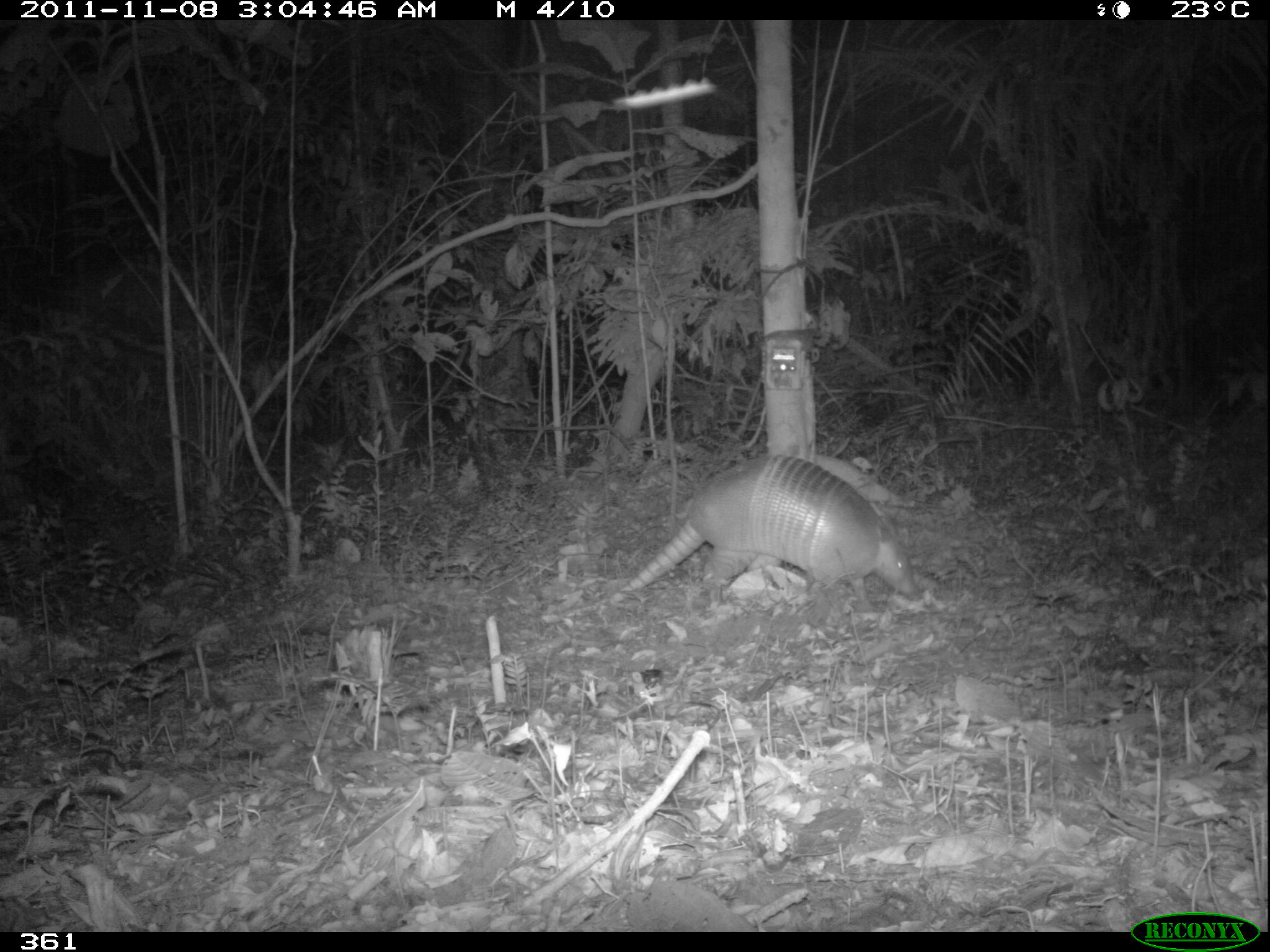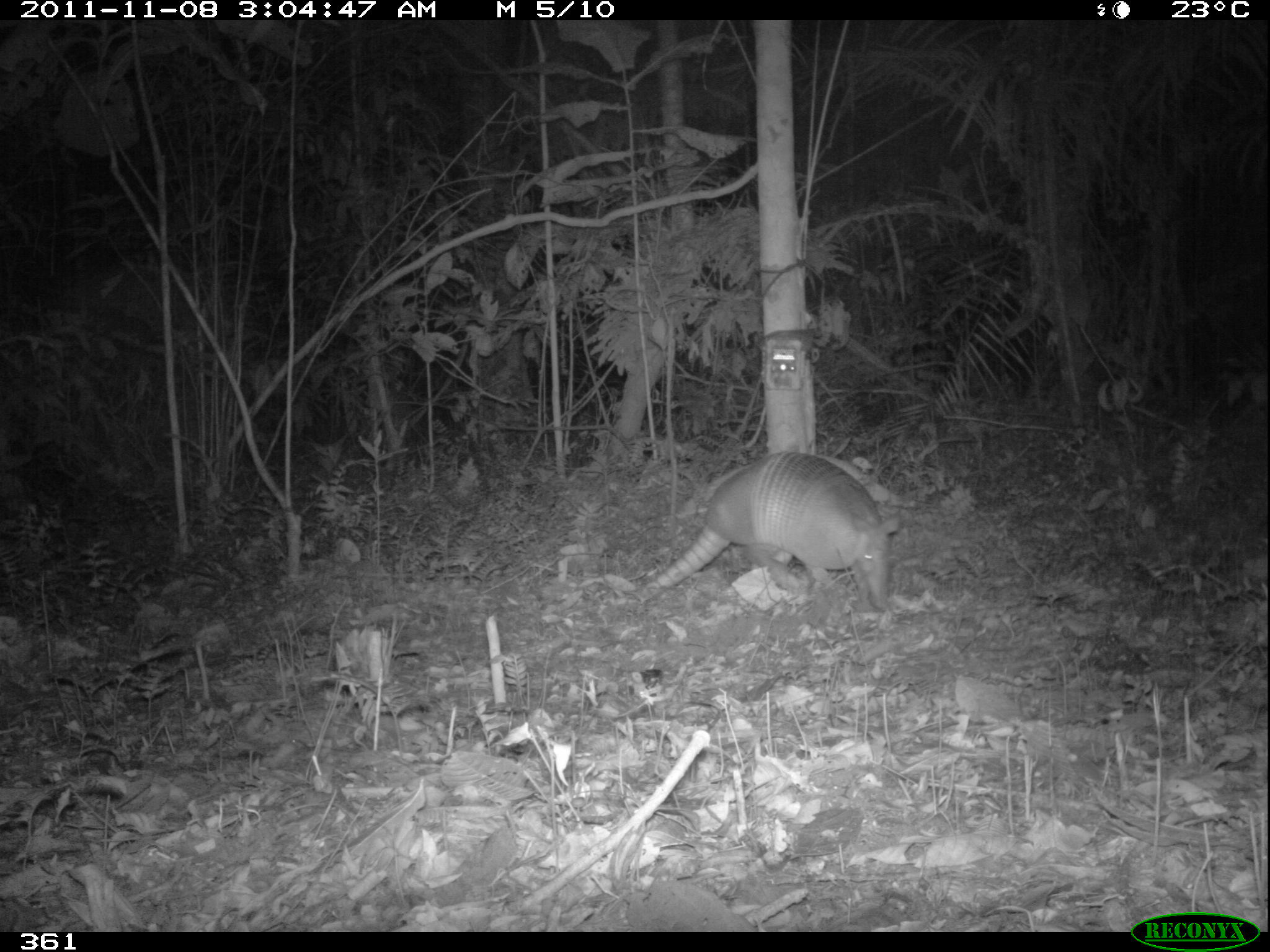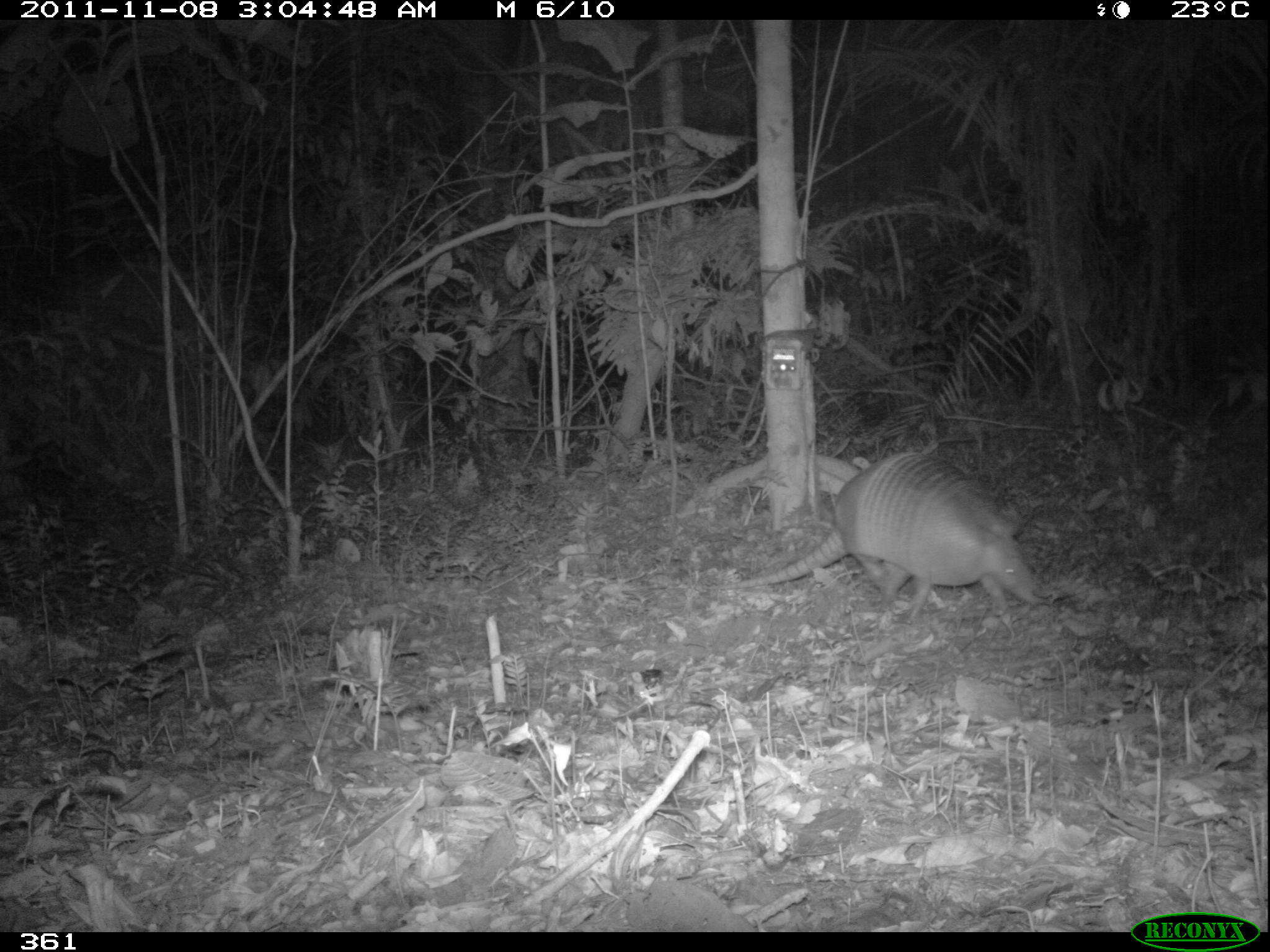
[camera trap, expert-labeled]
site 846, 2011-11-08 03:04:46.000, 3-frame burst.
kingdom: Animalia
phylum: Chordata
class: Mammalia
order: Cingulata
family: Dasypodidae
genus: Dasypus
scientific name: Dasypus kappleri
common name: greater long-nosed armadillo